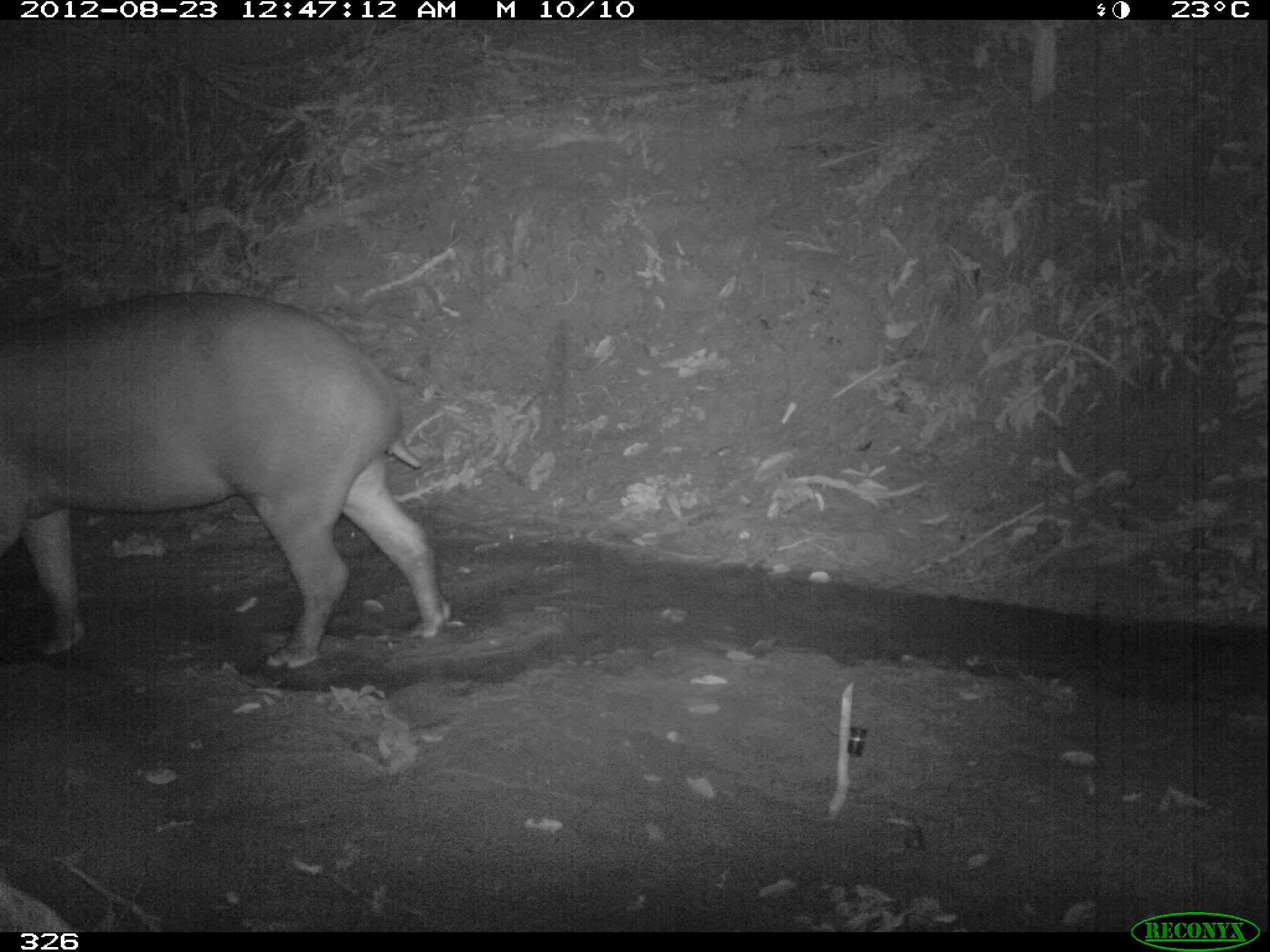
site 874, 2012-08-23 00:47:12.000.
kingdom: Animalia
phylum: Chordata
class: Mammalia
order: Perissodactyla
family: Tapiridae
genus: Tapirus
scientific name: Tapirus terrestris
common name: south american tapir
Tapirus terrestris (south american tapir).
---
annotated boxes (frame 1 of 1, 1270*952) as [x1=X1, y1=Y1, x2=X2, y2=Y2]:
tapirus terrestris: [x1=2, y1=291, x2=449, y2=665]